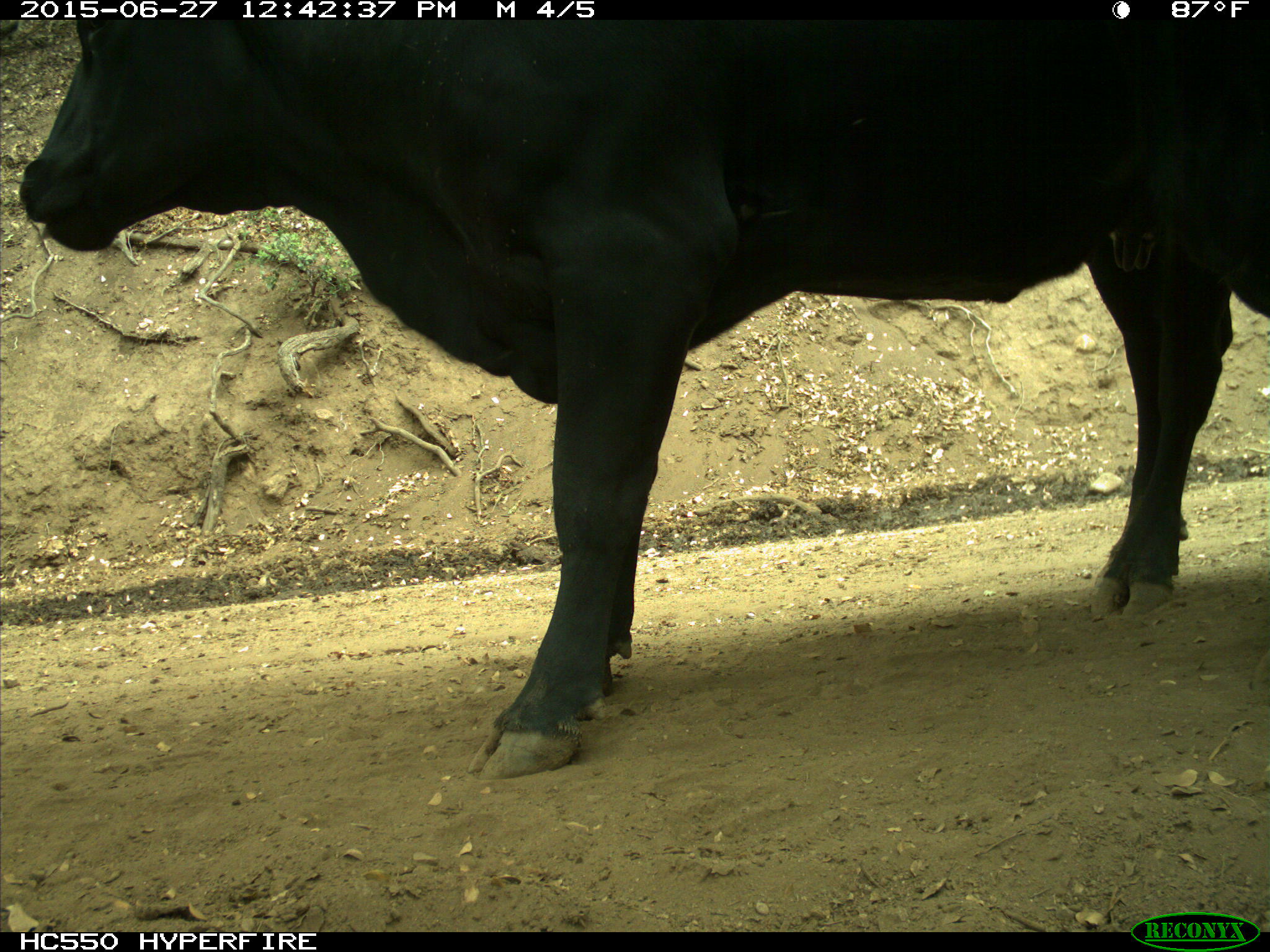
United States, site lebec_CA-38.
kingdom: Animalia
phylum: Chordata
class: Mammalia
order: Artiodactyla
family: Bovidae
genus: Bos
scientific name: Bos taurus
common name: domestic cow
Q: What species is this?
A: Bos taurus (domestic cow).